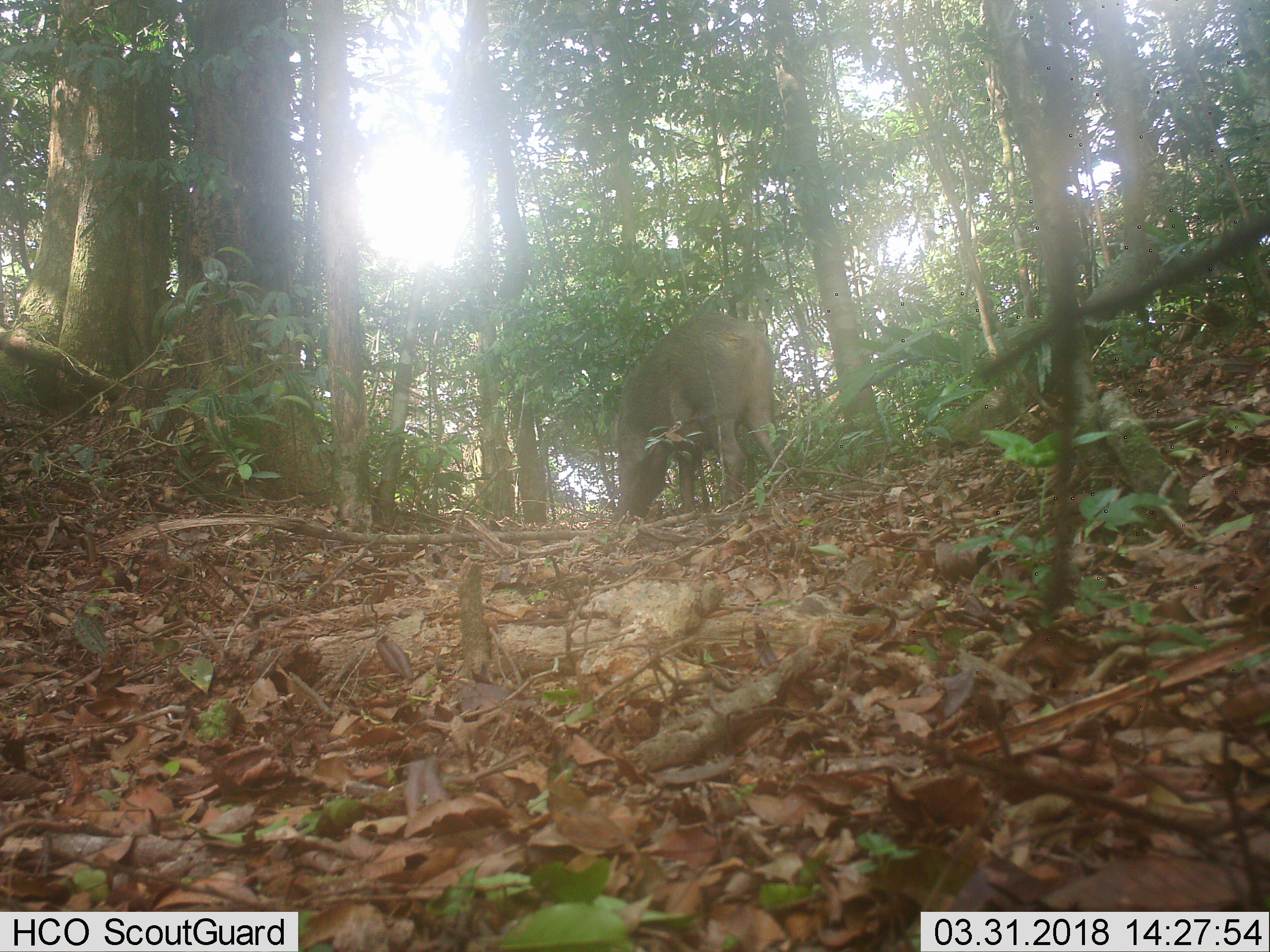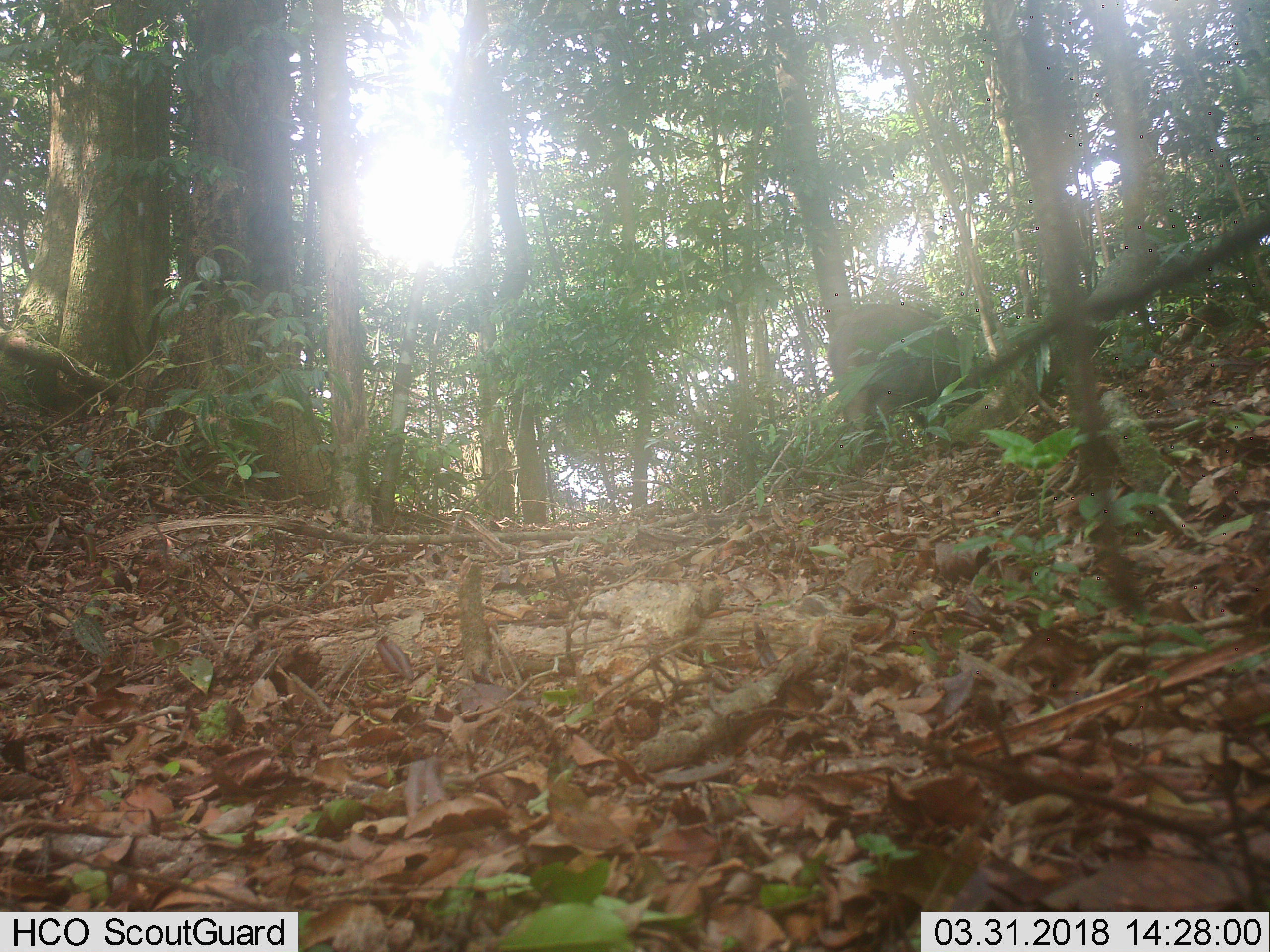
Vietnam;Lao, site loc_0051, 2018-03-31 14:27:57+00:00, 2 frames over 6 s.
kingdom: Animalia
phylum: Chordata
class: Mammalia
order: Artiodactyla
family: Suidae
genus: Sus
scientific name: Sus scrofa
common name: eurasian wild pig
Eurasian wild pig (Sus scrofa). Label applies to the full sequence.